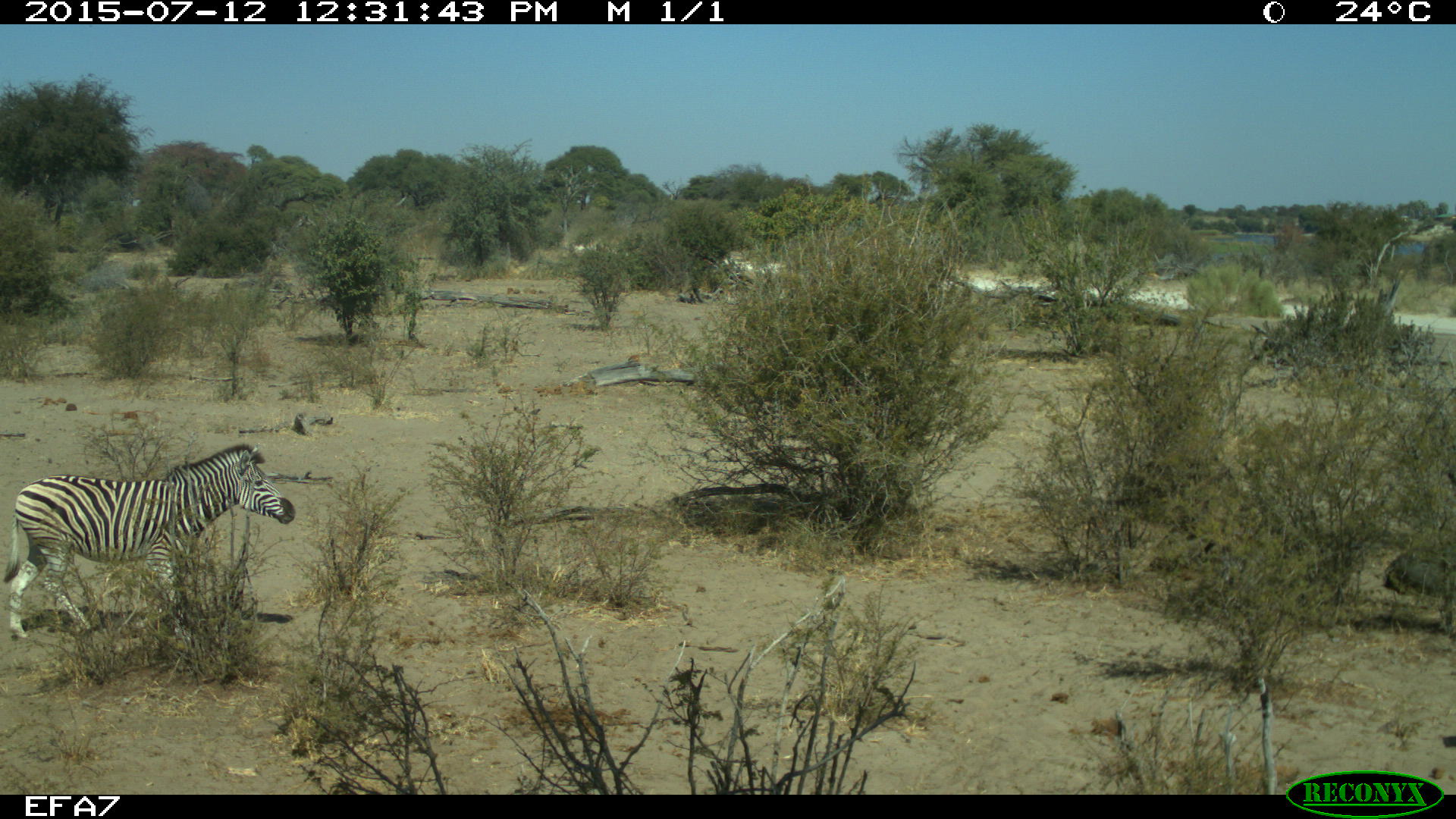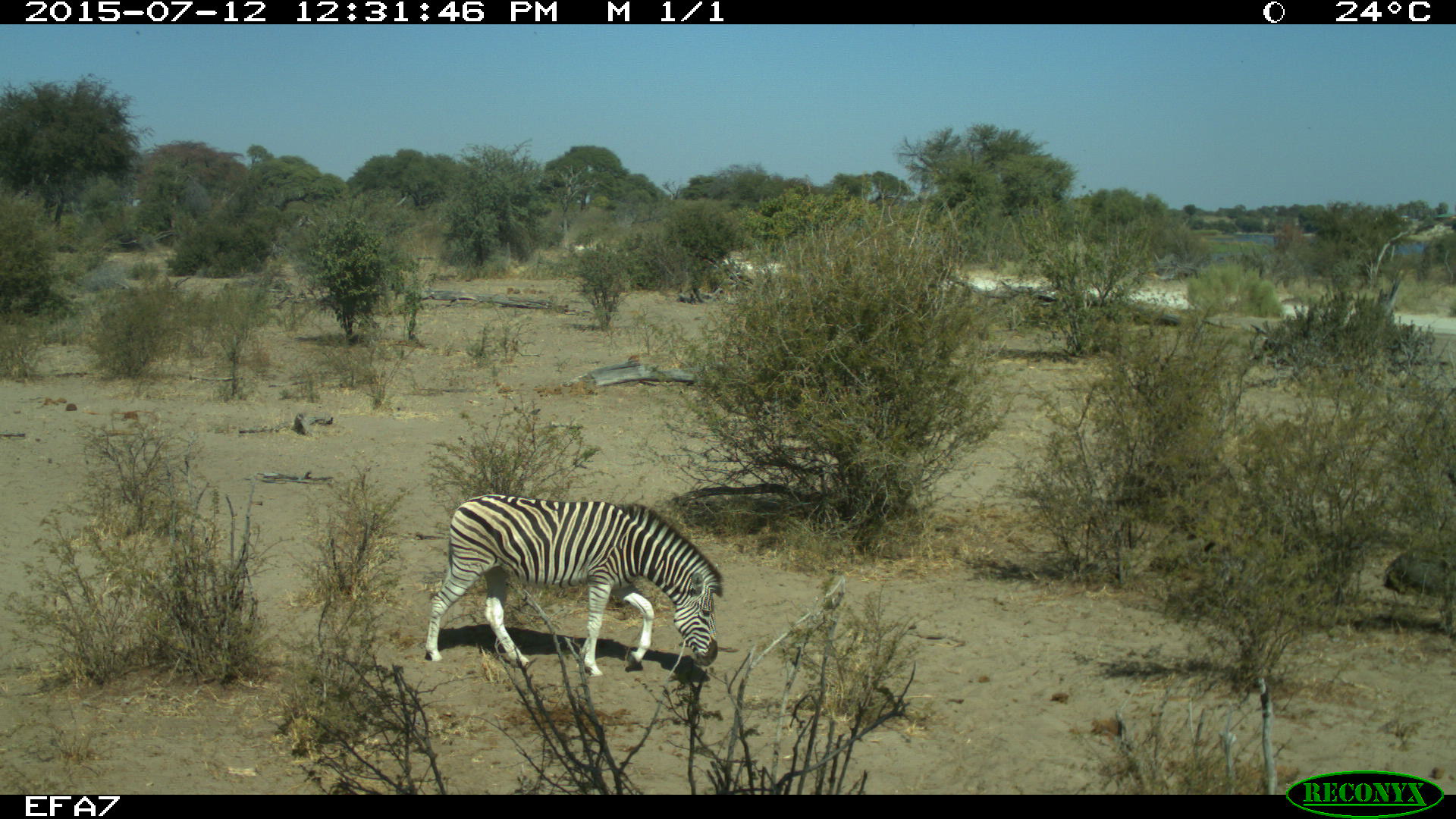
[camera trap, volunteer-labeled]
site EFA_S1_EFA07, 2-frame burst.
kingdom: Animalia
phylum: Chordata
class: Mammalia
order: Perissodactyla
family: Equidae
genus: Equus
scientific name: Equus quagga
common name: plains zebra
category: zebraplains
Zebraplains (plains zebra) (Equus quagga), count 1. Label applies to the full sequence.